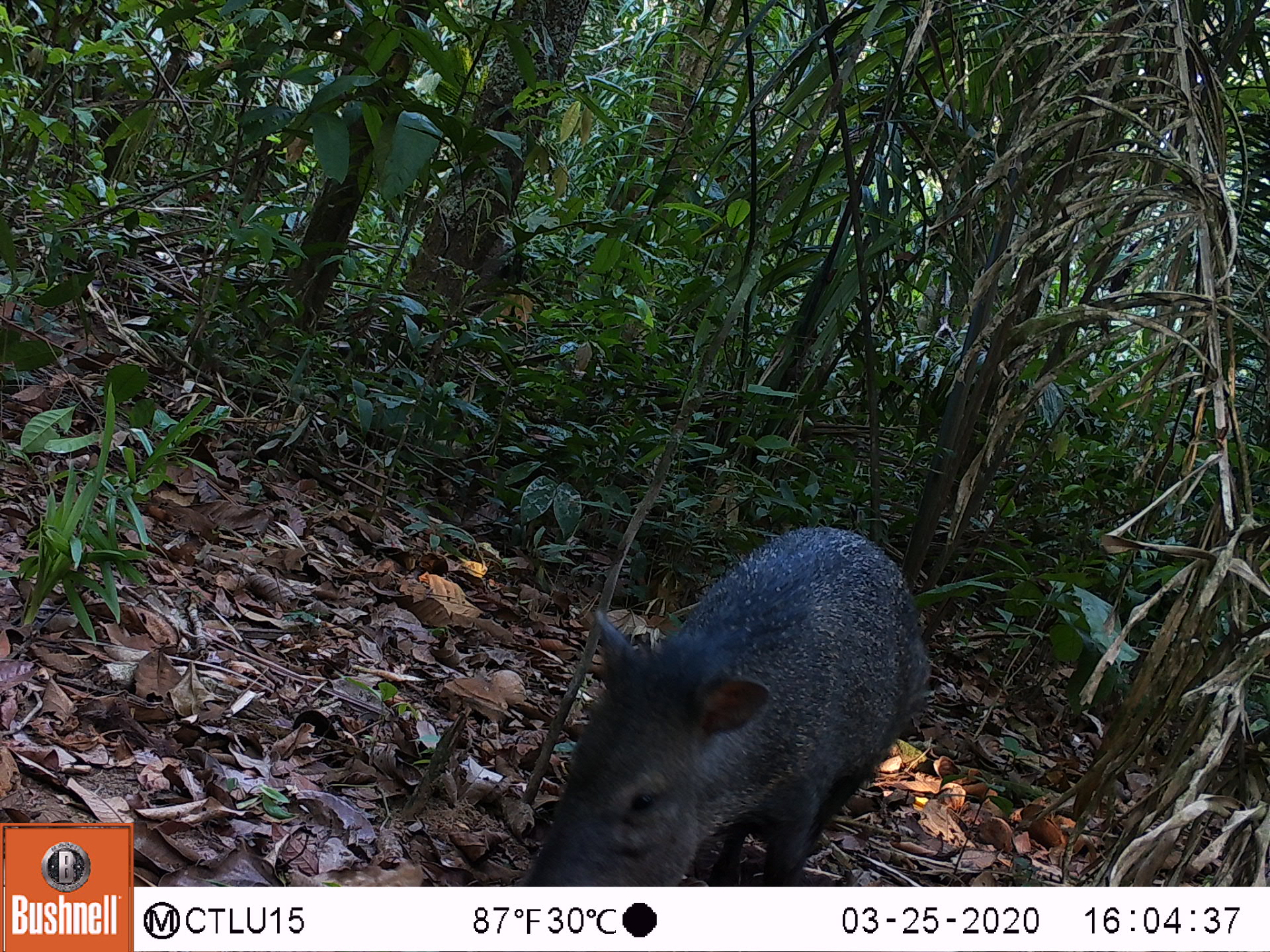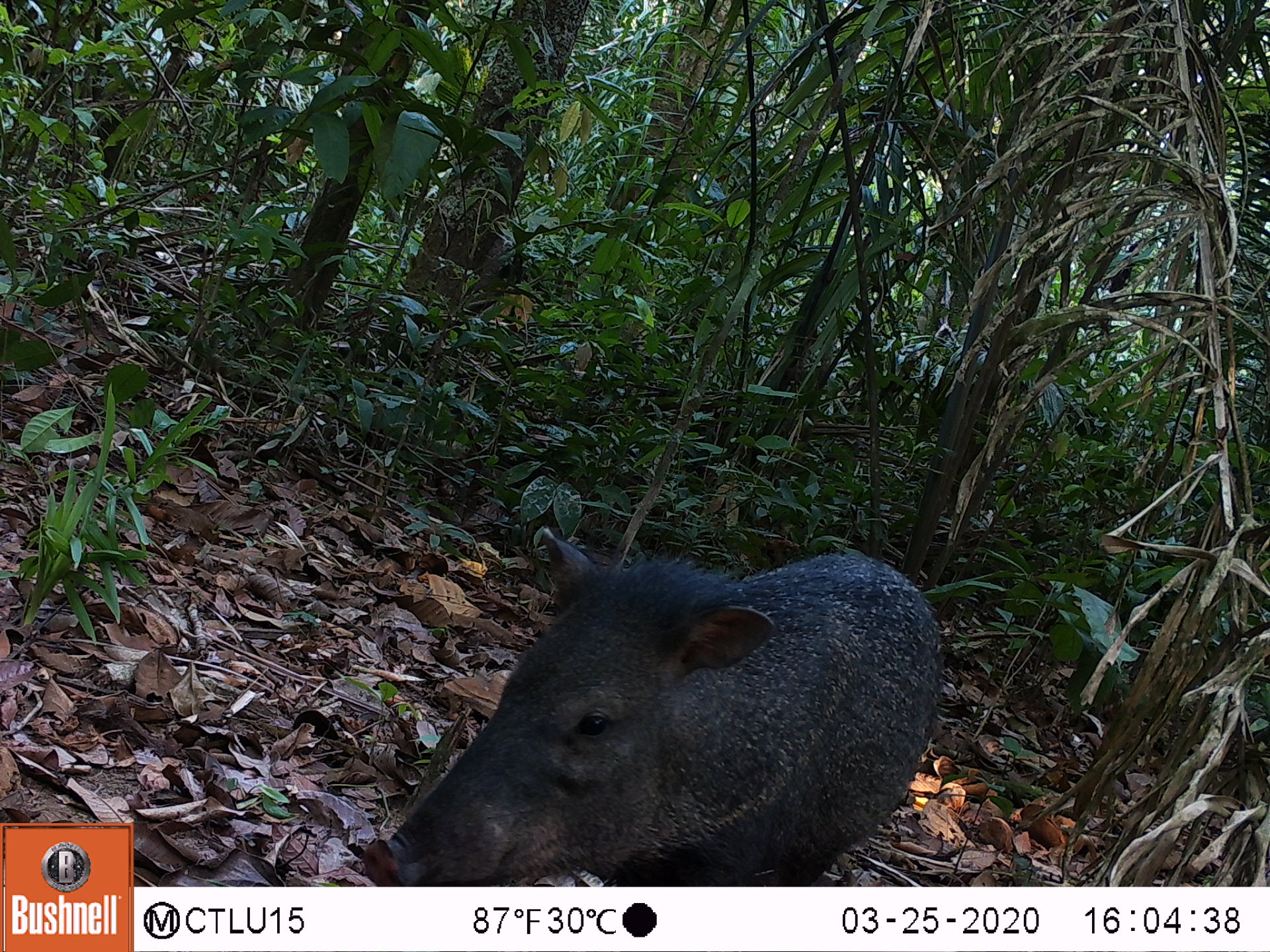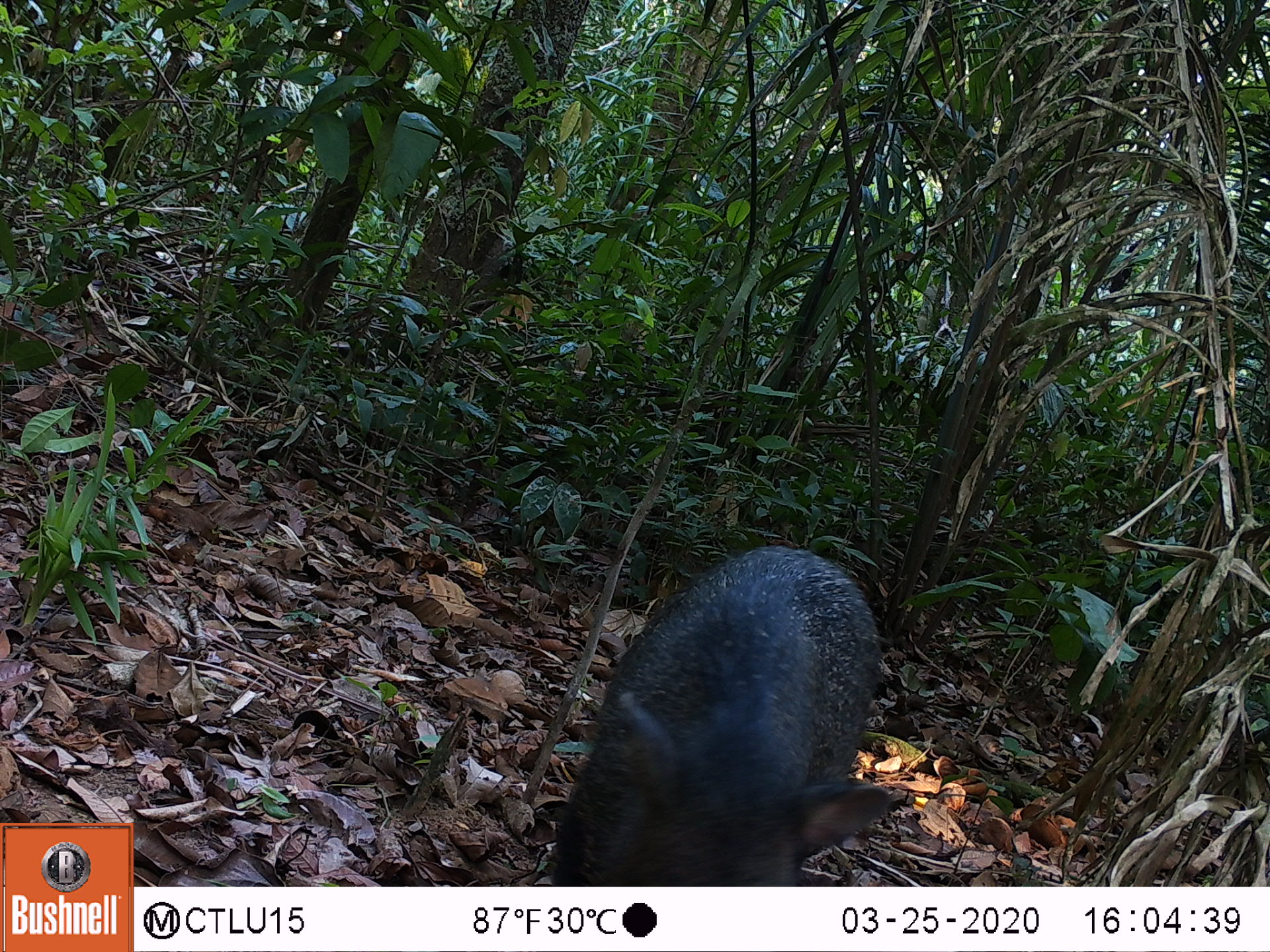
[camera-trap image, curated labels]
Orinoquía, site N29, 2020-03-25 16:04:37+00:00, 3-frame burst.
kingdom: Animalia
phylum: Chordata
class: Mammalia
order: Artiodactyla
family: Tayassuidae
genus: Pecari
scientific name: Pecari tajacu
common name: collared peccary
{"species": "collared peccary (Pecari tajacu)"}